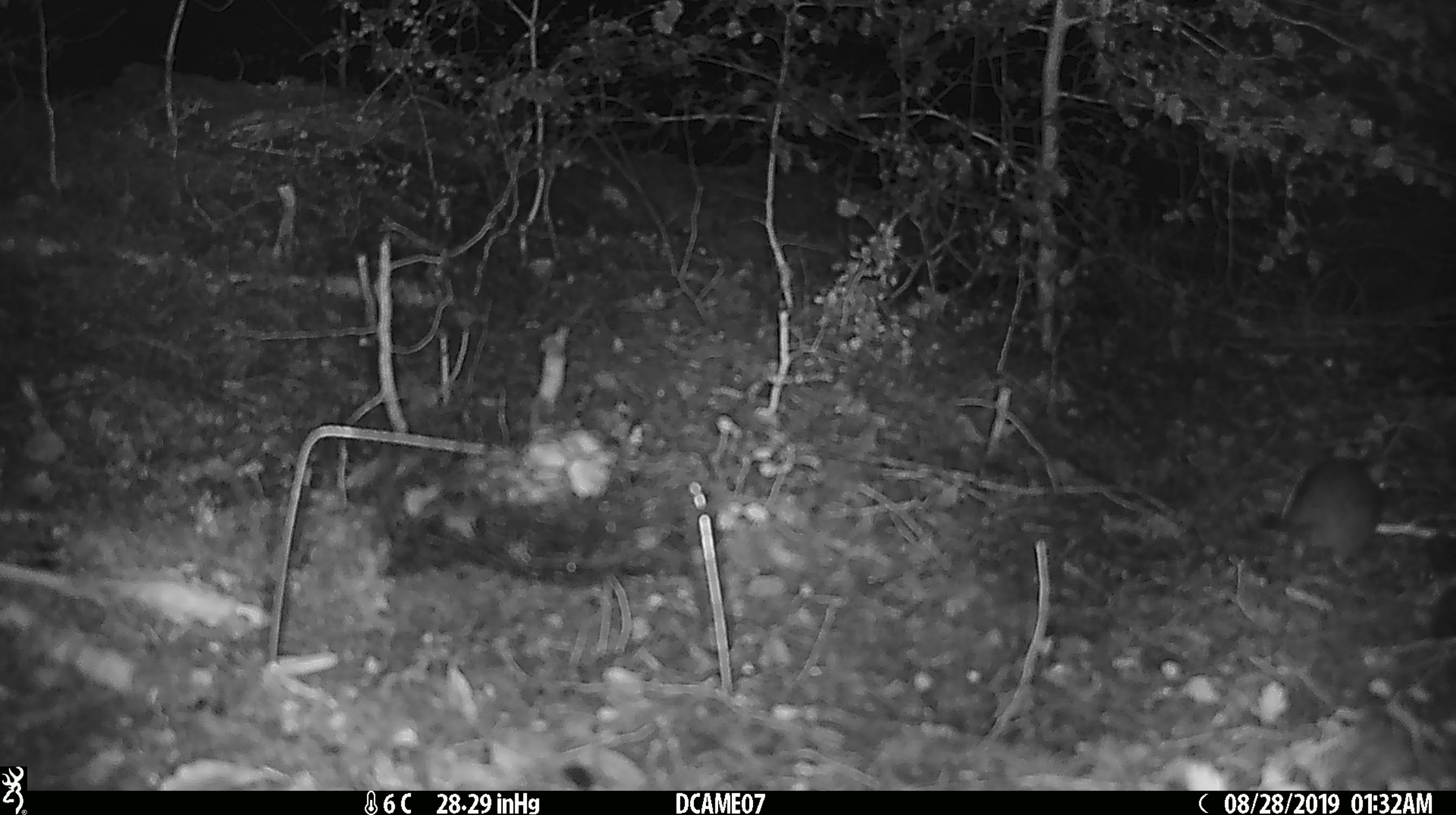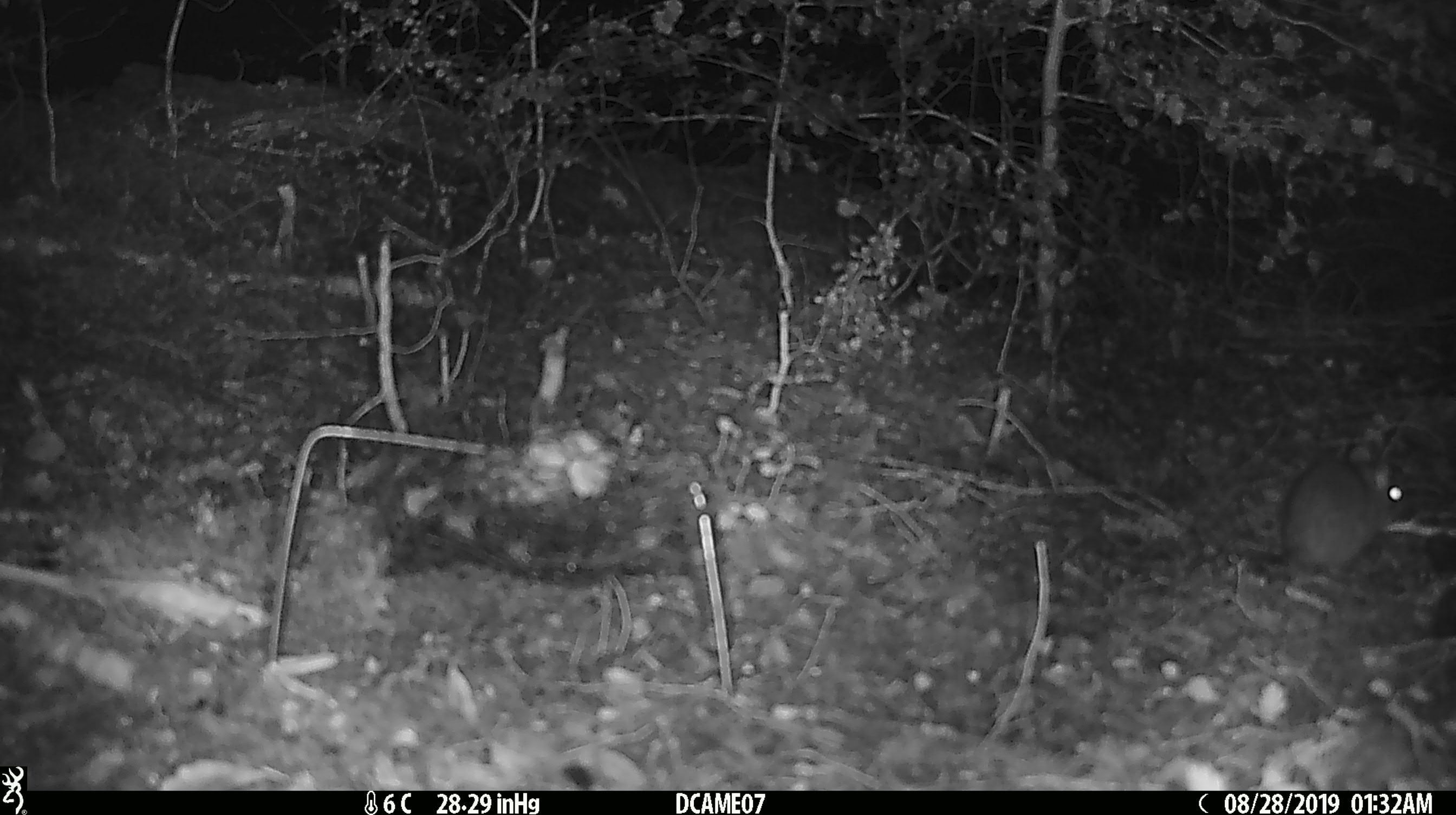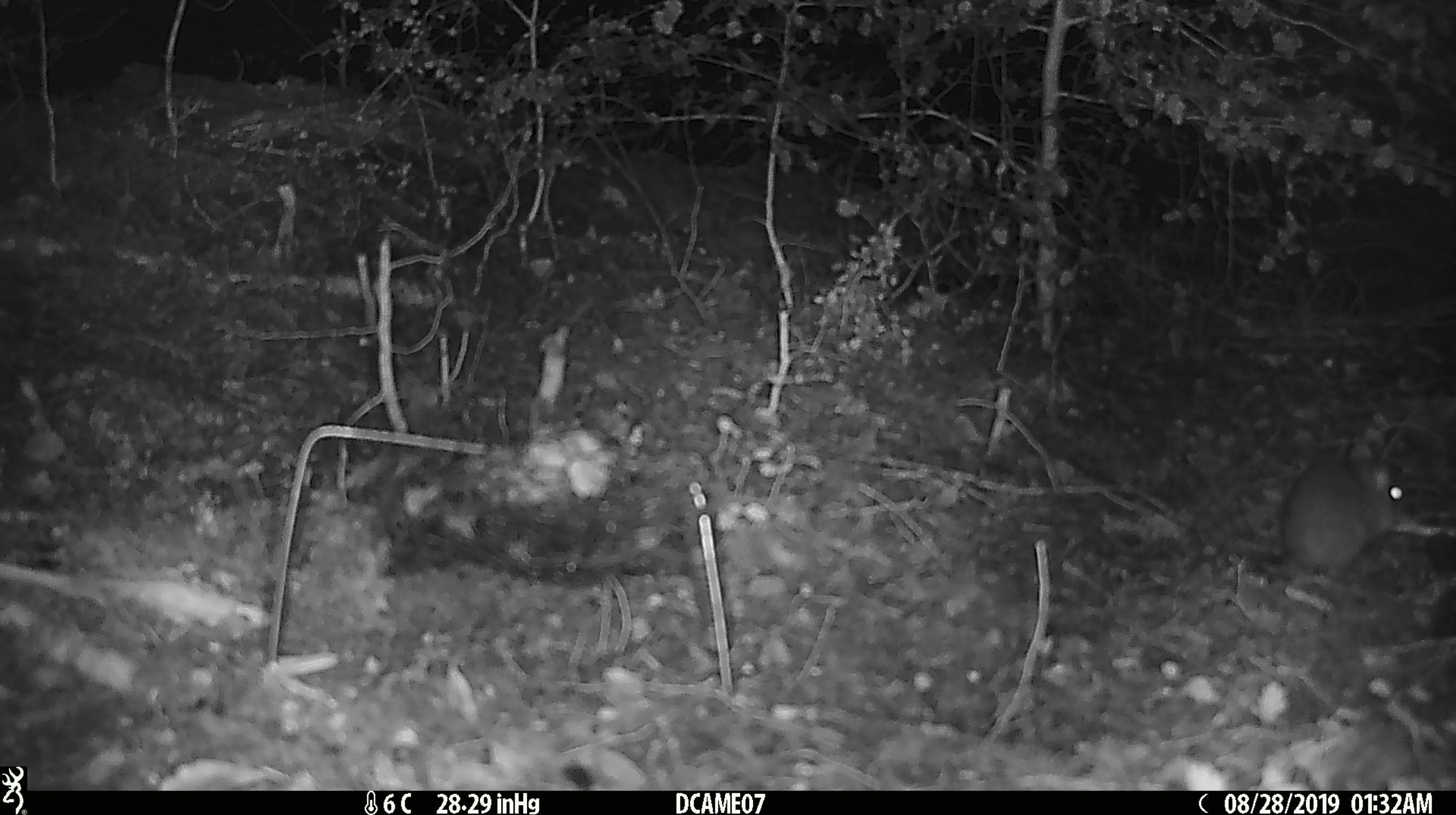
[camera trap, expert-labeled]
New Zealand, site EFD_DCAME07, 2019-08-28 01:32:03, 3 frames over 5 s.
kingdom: Animalia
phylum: Chordata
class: Mammalia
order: Rodentia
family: Muridae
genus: Rattus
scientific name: Rattus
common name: rat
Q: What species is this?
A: Rat (Rattus).